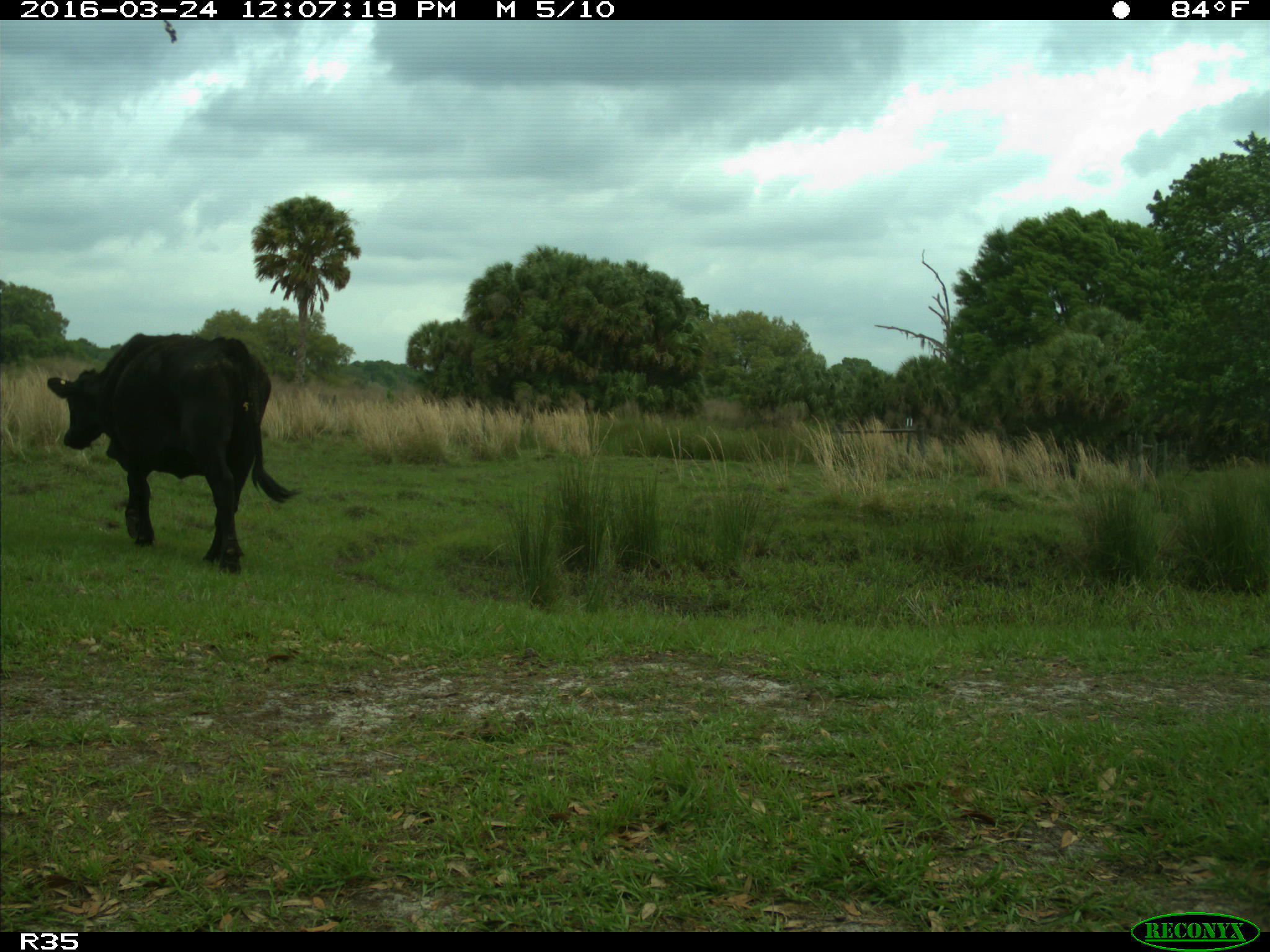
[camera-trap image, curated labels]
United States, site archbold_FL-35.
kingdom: Animalia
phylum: Chordata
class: Mammalia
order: Artiodactyla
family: Bovidae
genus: Bos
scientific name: Bos taurus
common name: domestic cow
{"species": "Bos taurus (domestic cow)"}